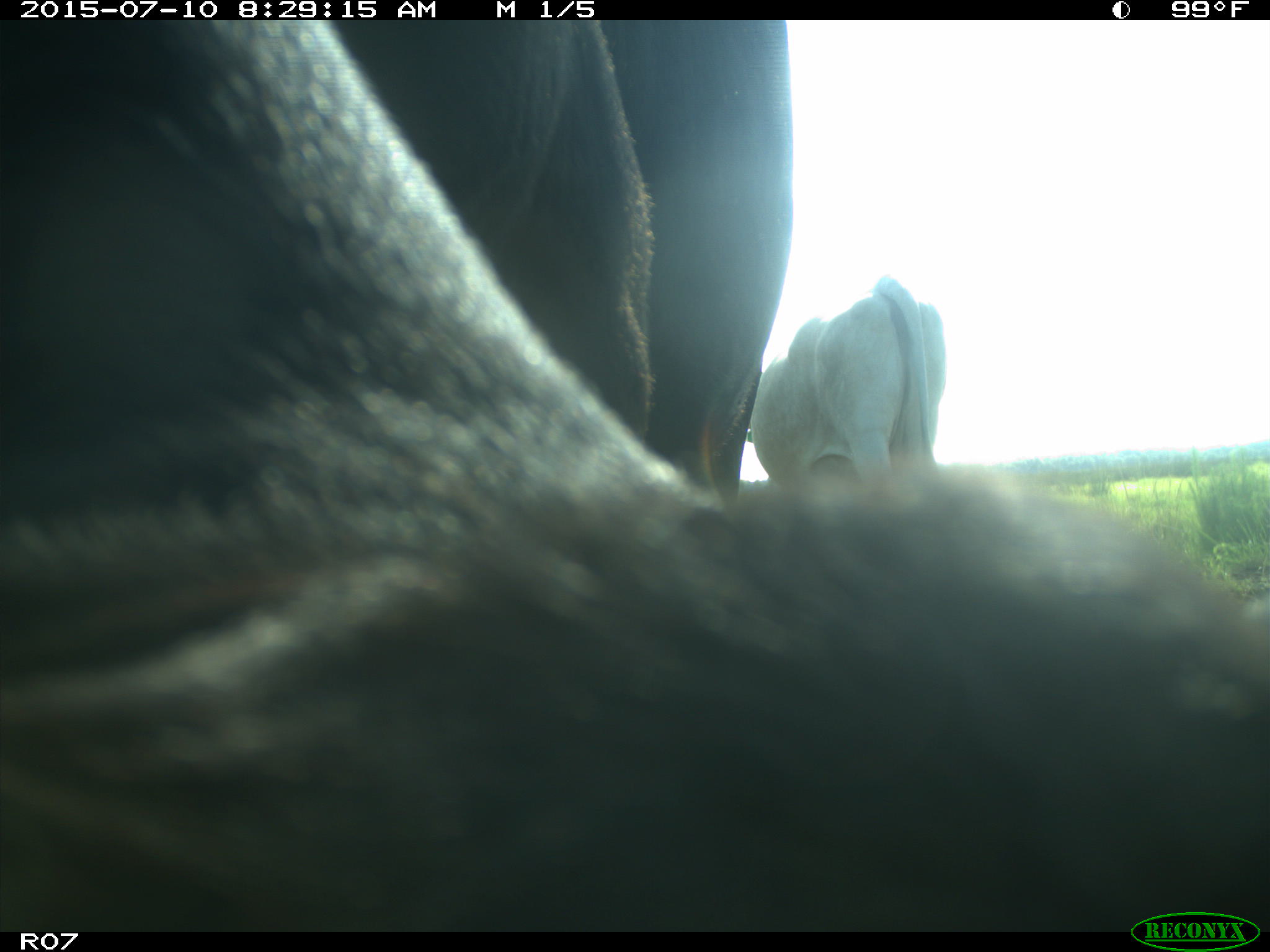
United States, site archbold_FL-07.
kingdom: Animalia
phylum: Chordata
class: Mammalia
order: Artiodactyla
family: Bovidae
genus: Bos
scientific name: Bos taurus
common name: domestic cow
Bos taurus (domestic cow).